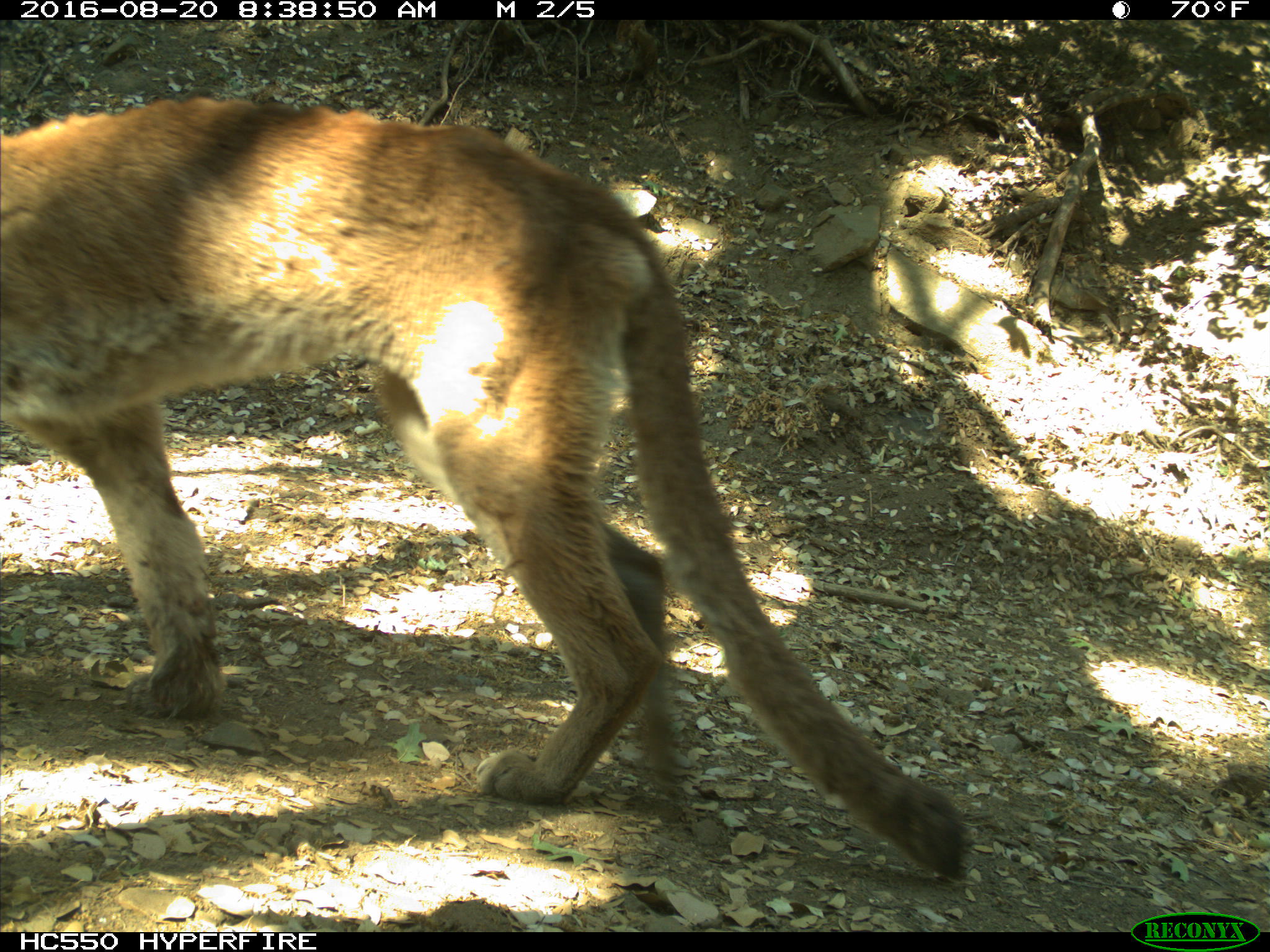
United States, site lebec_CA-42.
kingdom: Animalia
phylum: Chordata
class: Mammalia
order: Carnivora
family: Felidae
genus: Puma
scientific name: Puma concolor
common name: mountain lion